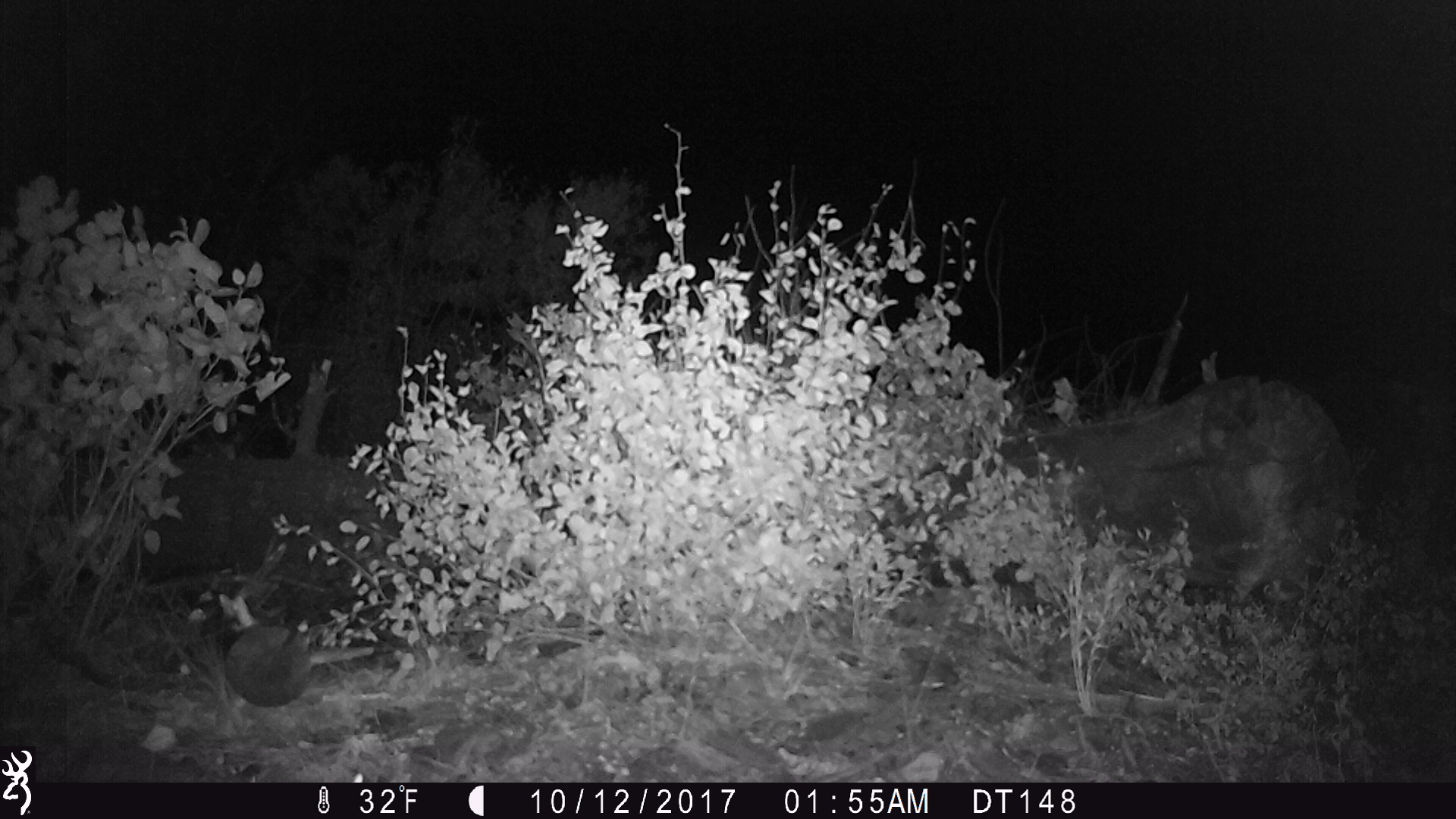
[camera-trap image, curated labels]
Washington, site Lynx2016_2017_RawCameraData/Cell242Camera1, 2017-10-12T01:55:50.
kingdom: Animalia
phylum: Chordata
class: Mammalia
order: Artiodactyla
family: Cervidae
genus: Odocoileus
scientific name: Odocoileus hemionus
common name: mule deer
Odocoileus hemionus (mule deer). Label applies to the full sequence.